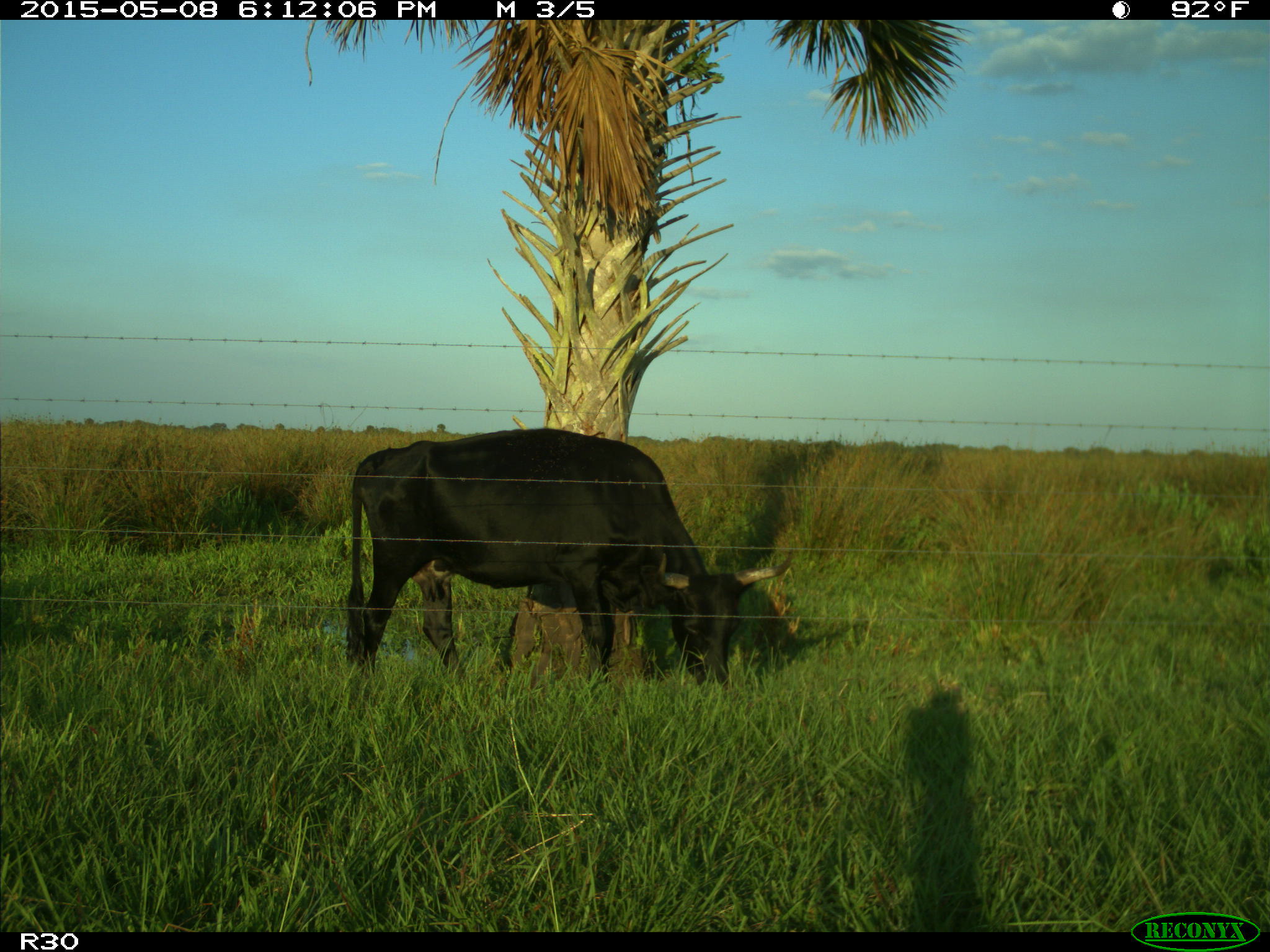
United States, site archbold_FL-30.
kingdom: Animalia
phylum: Chordata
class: Mammalia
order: Artiodactyla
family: Bovidae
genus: Bos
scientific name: Bos taurus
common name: domestic cow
Bos taurus (domestic cow).